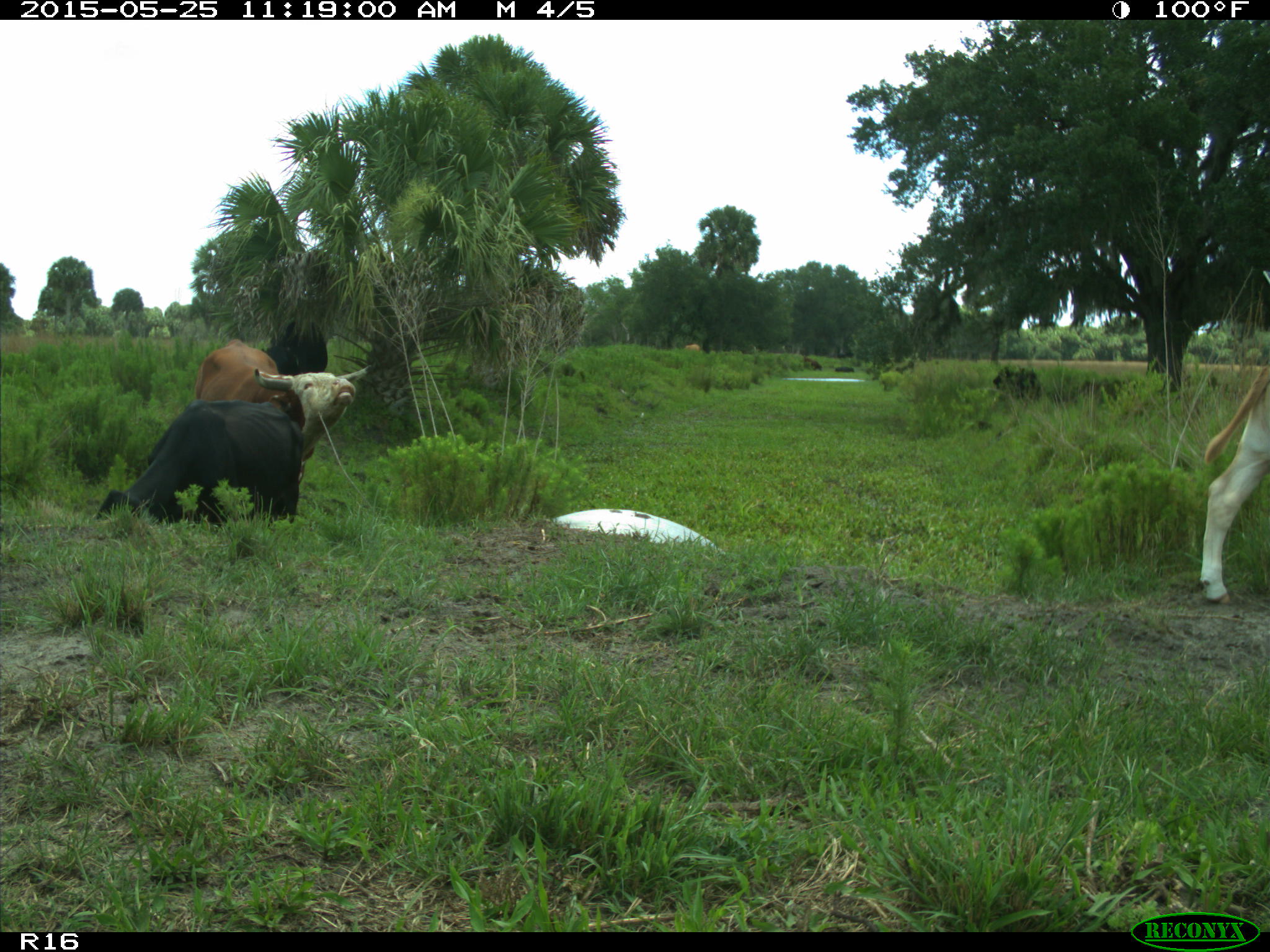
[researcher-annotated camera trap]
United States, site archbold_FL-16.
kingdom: Animalia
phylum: Chordata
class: Mammalia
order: Artiodactyla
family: Bovidae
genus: Bos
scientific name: Bos taurus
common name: domestic cow